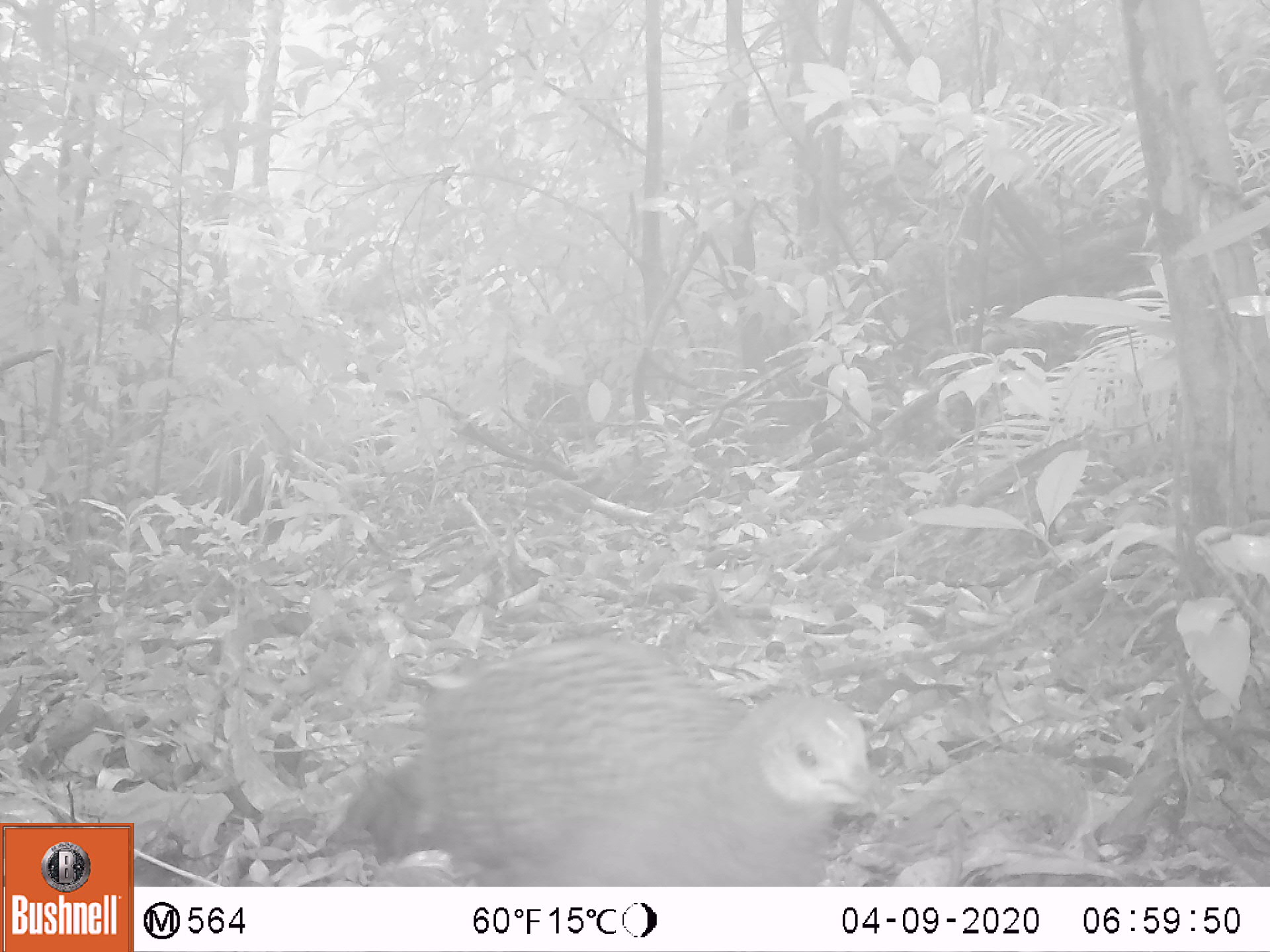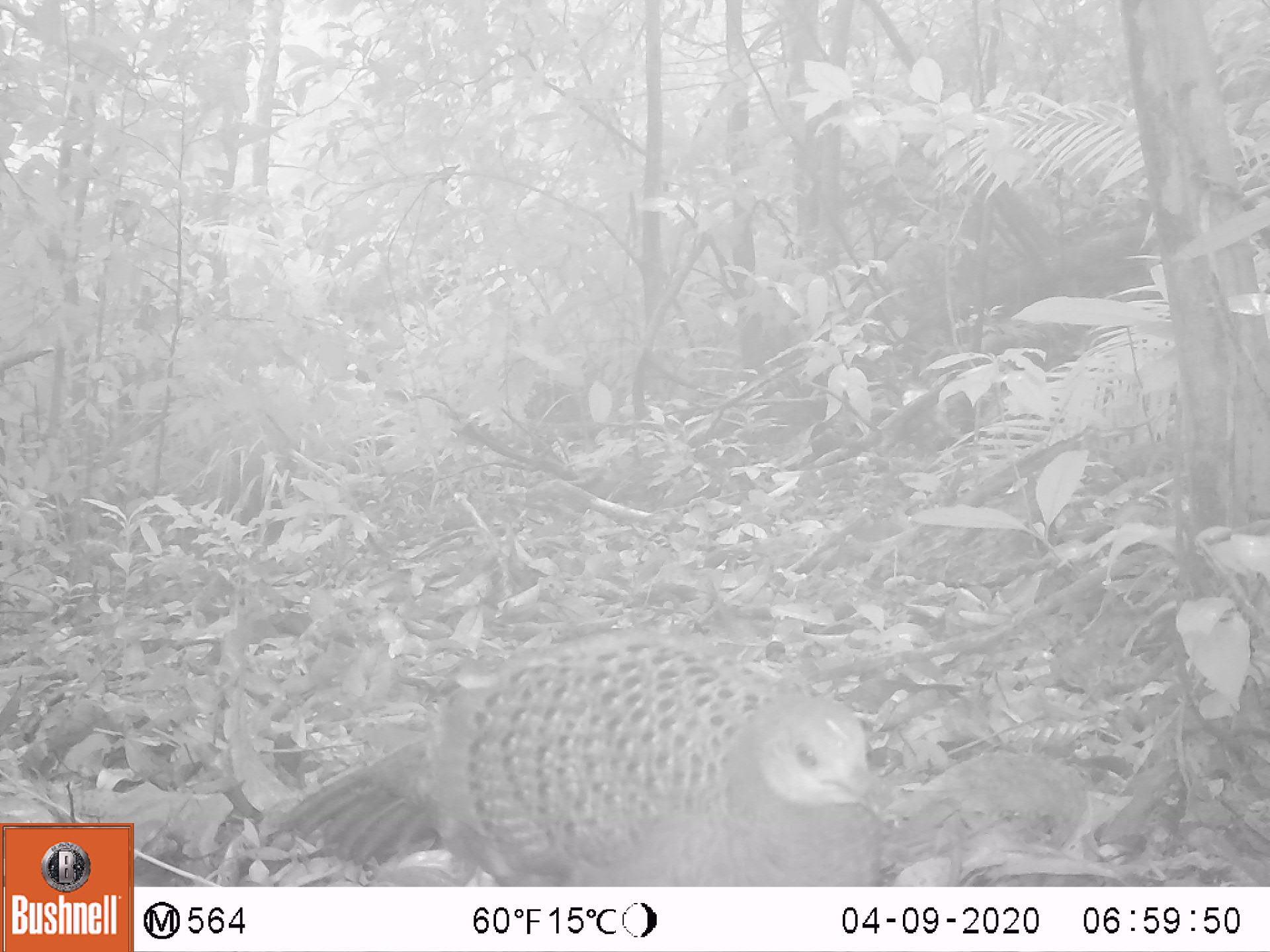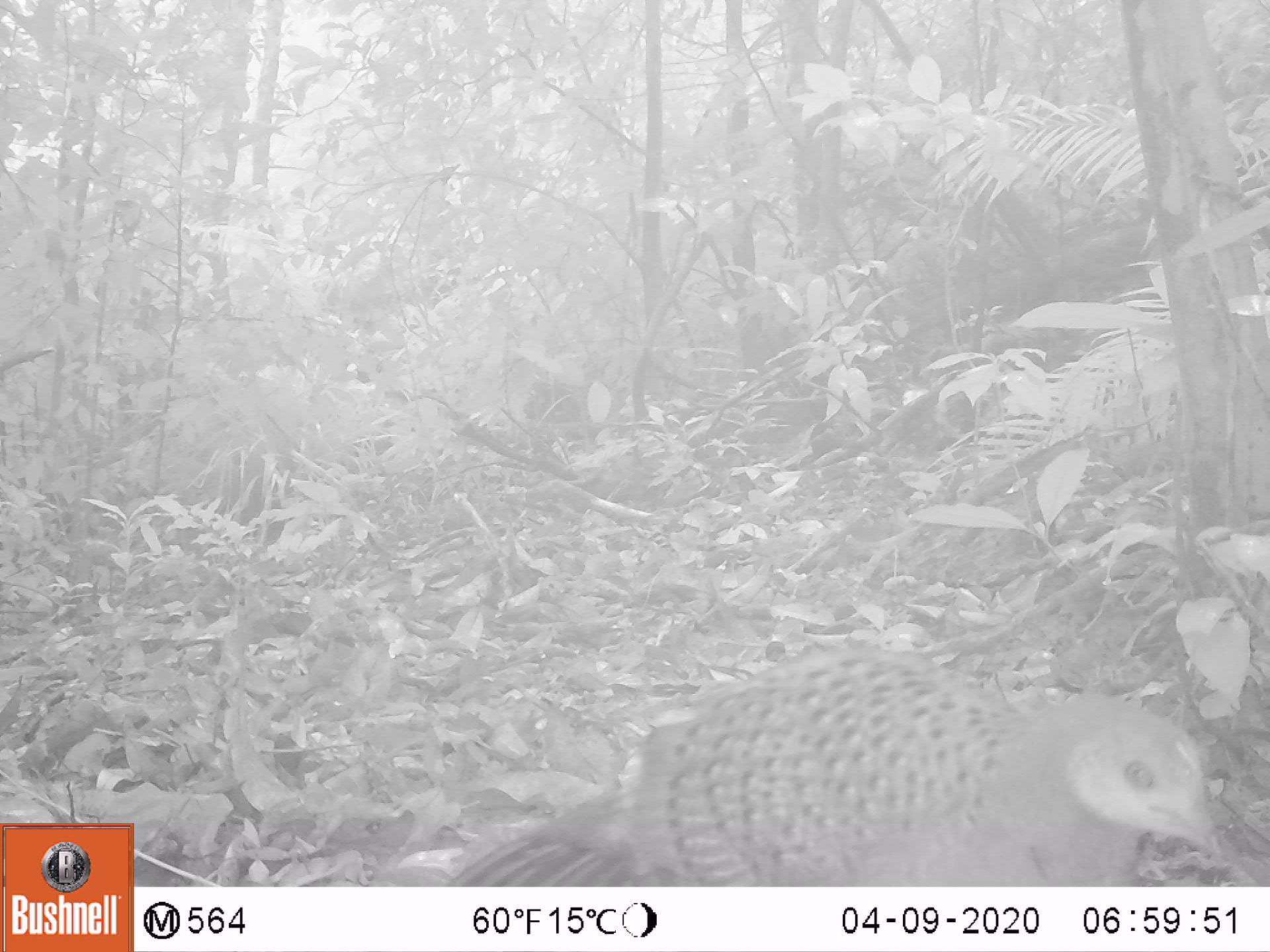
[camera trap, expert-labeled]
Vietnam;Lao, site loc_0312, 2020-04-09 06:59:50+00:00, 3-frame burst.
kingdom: Animalia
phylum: Chordata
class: Aves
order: Galliformes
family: Phasianidae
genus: Polyplectron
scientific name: Polyplectron bicalcaratum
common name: gray peacock-pheasant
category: grey peacock pheasant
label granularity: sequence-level